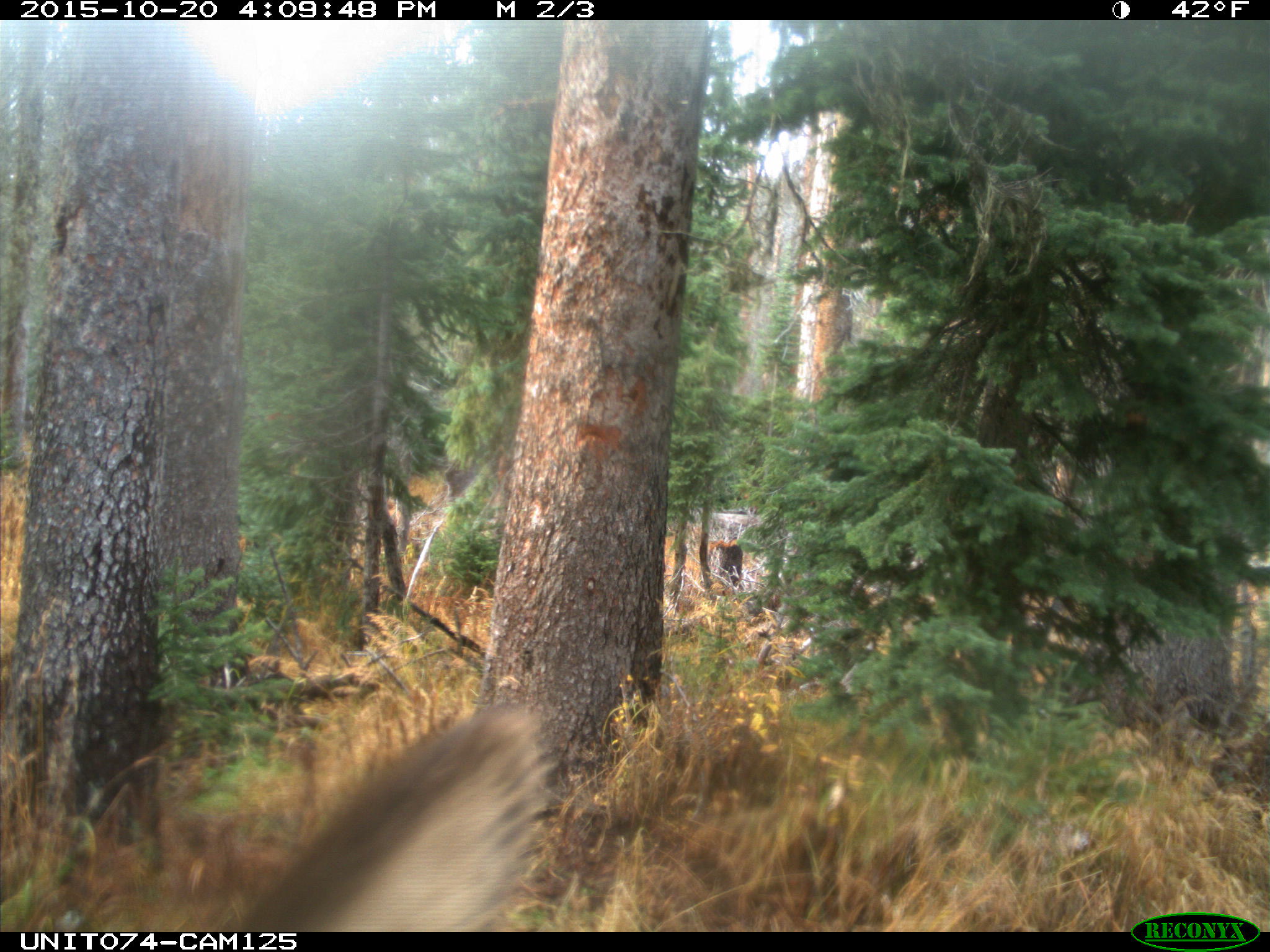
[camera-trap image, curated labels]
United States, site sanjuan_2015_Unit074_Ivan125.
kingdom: Animalia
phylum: Chordata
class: Mammalia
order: Artiodactyla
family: Cervidae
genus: Cervus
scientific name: Cervus elaphus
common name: red deer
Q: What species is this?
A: Cervus elaphus (red deer).